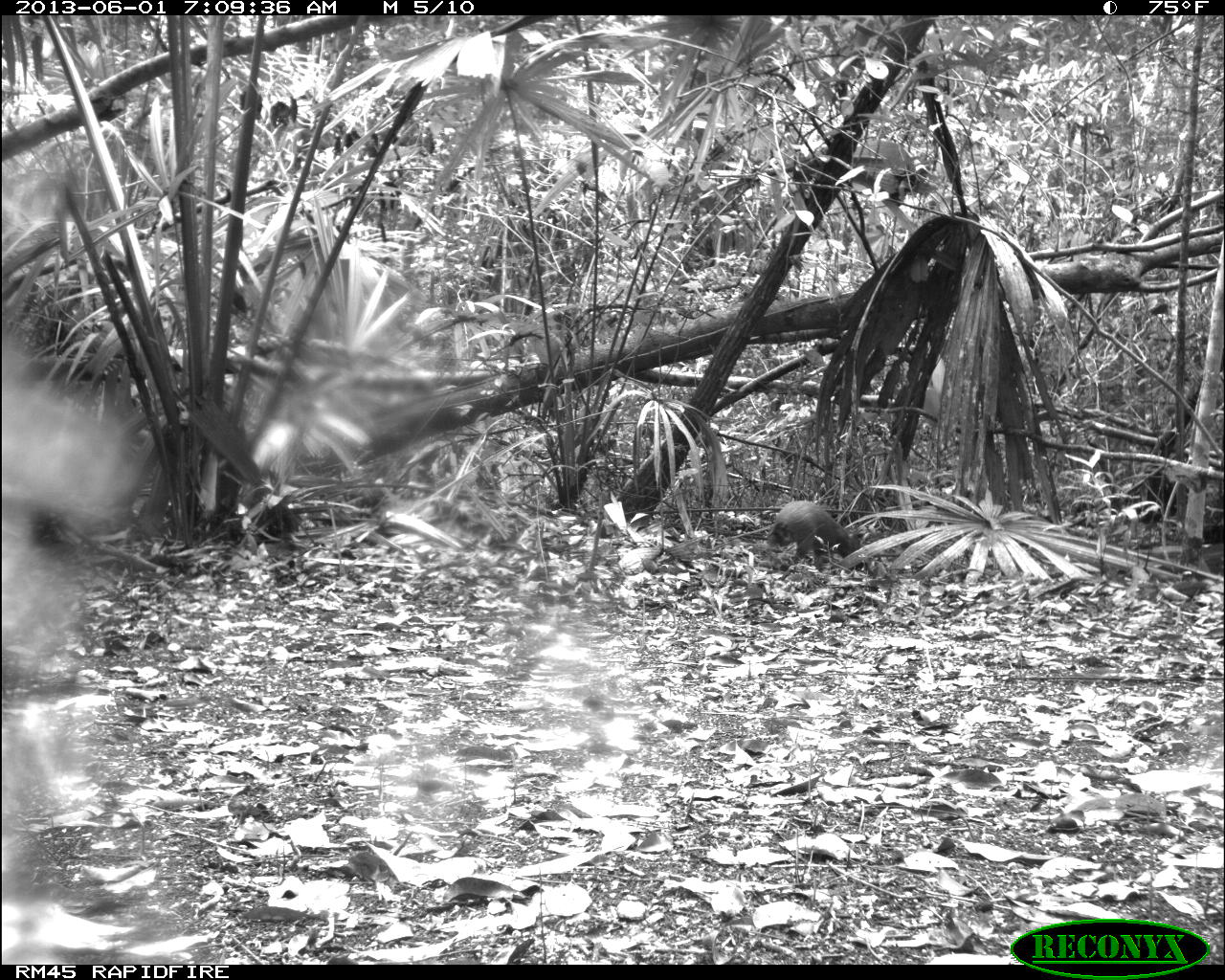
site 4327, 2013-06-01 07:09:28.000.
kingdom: Animalia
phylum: Chordata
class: Mammalia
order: Rodentia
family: Dasyproctidae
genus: Dasyprocta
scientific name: Dasyprocta punctata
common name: central american agouti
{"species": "Dasyprocta punctata (central american agouti)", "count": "1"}